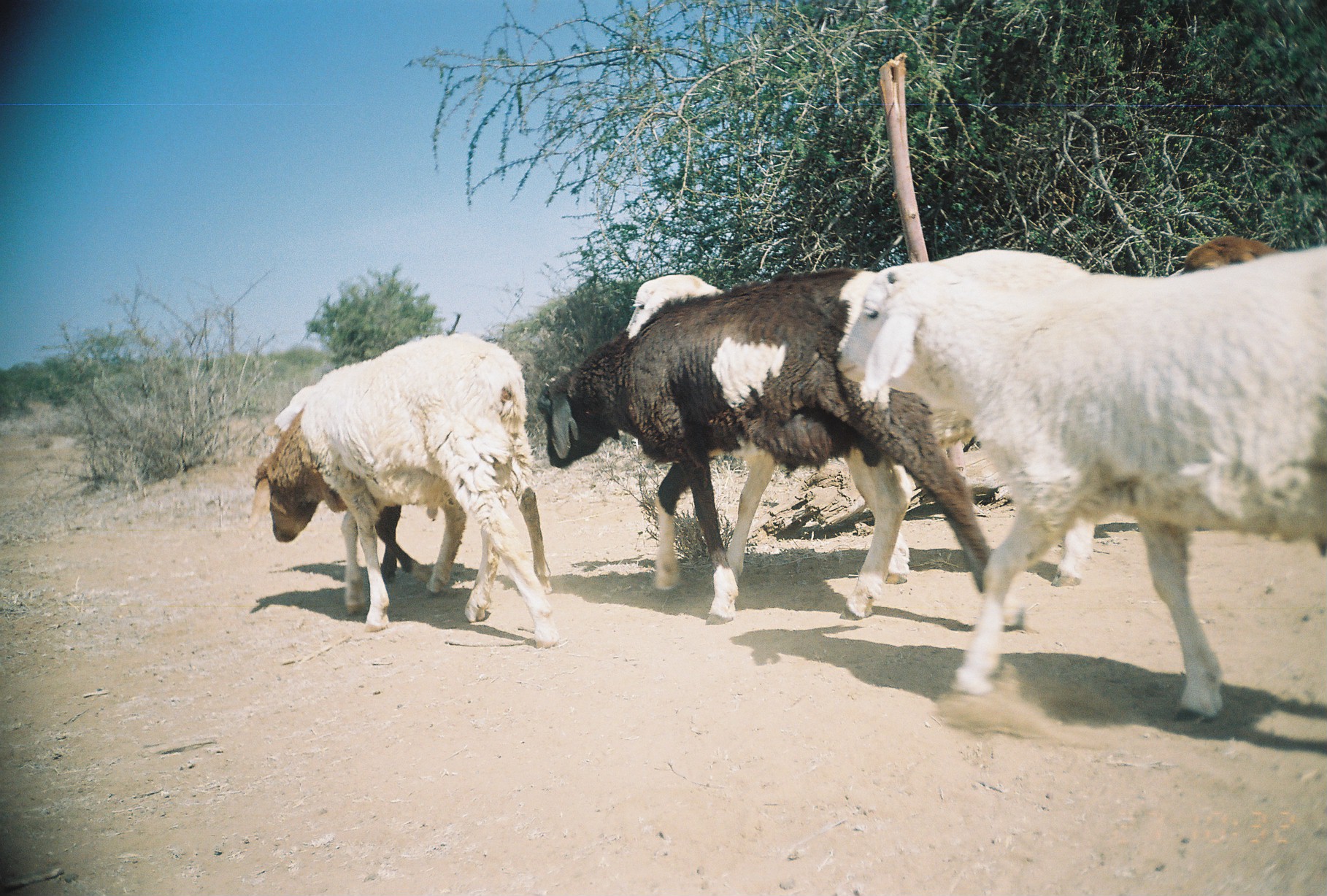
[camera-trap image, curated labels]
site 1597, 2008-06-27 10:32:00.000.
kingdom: Animalia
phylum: Chordata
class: Mammalia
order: Artiodactyla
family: Bovidae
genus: Ovis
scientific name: Ovis aries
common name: domestic sheep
Ovis aries (domestic sheep), count 5.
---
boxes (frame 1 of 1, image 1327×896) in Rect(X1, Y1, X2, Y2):
ovis aries: Rect(832, 244, 1327, 726); Rect(535, 266, 1028, 634); Rect(622, 271, 911, 624); Rect(252, 329, 563, 652); Rect(1172, 234, 1285, 277)